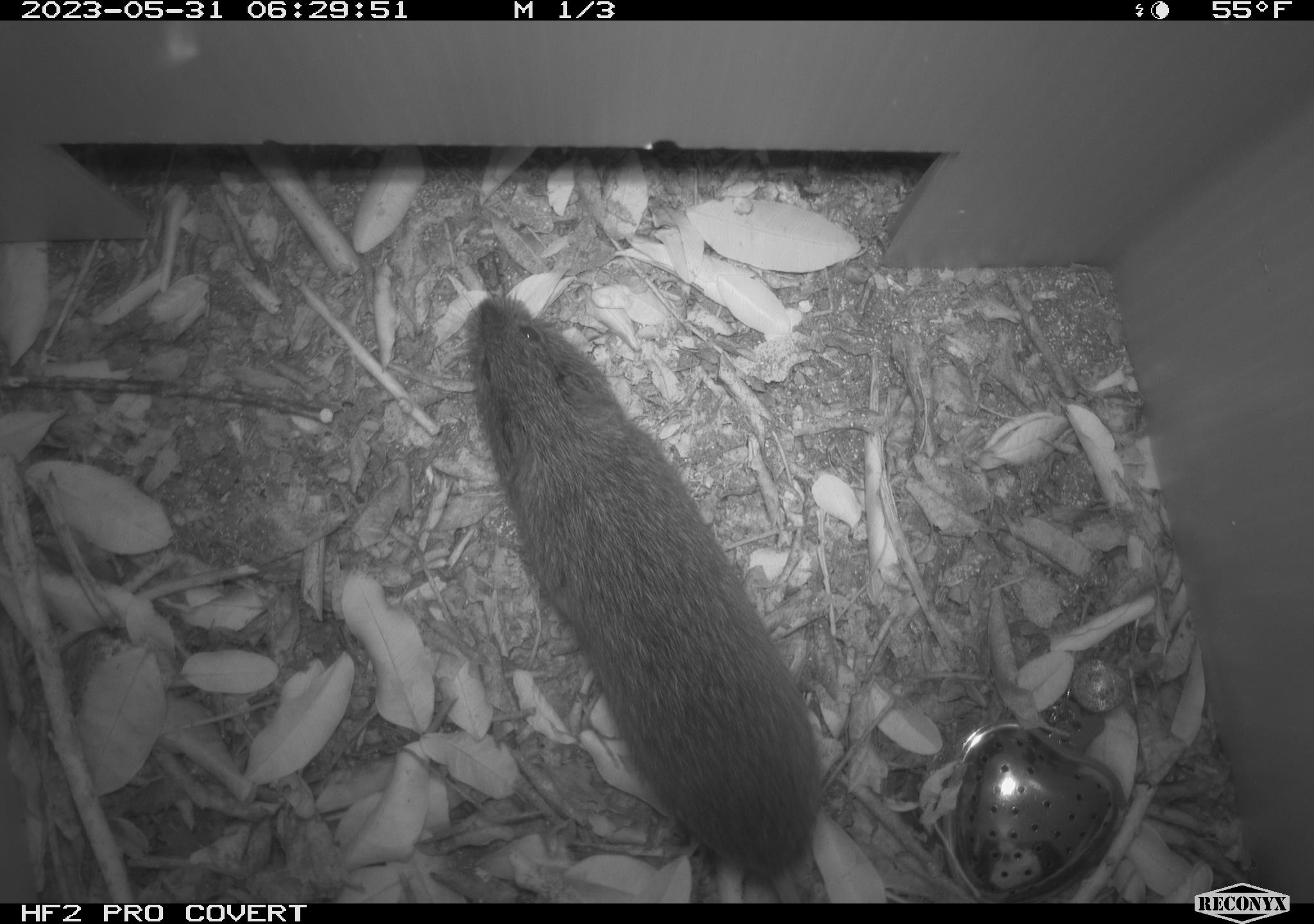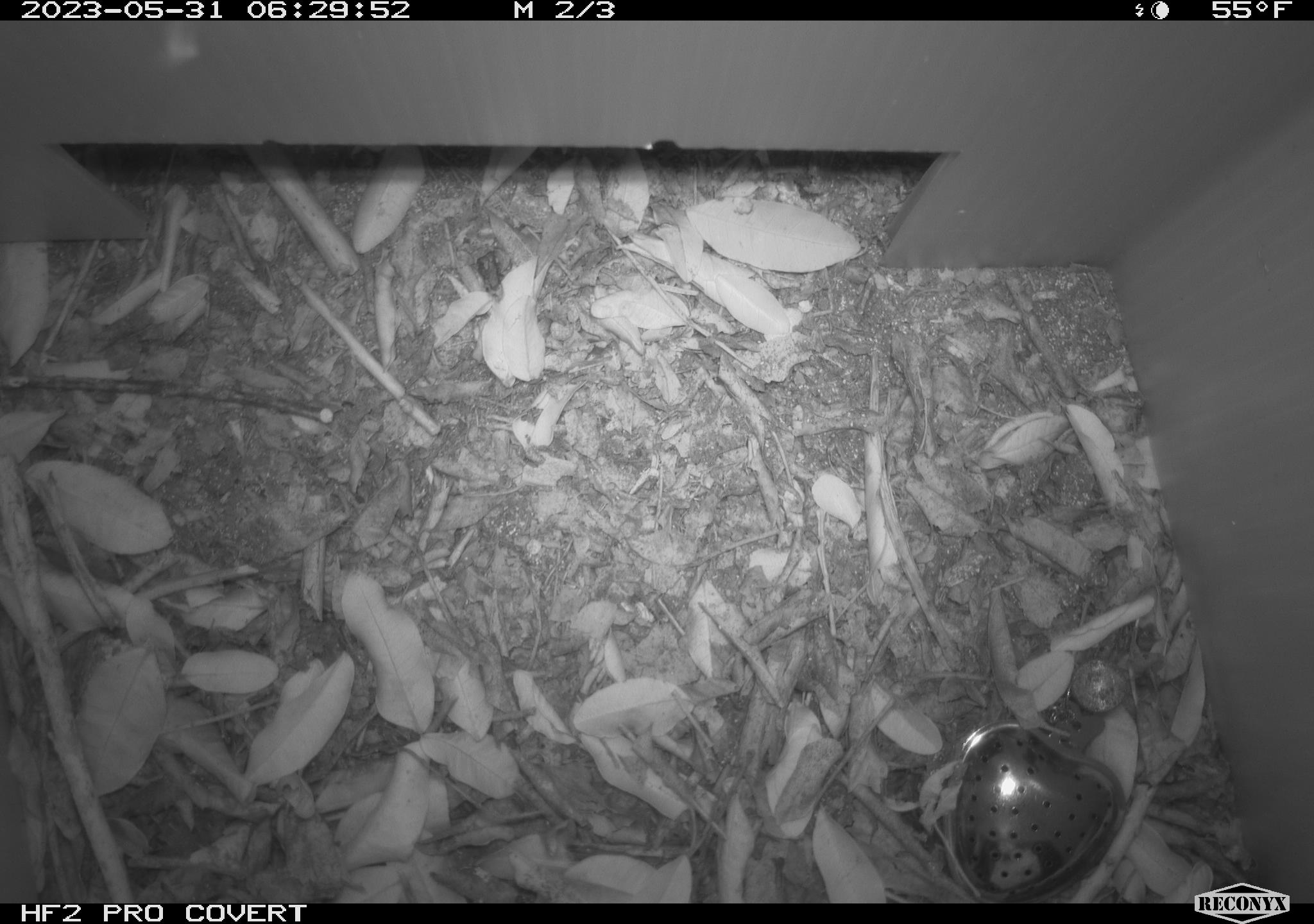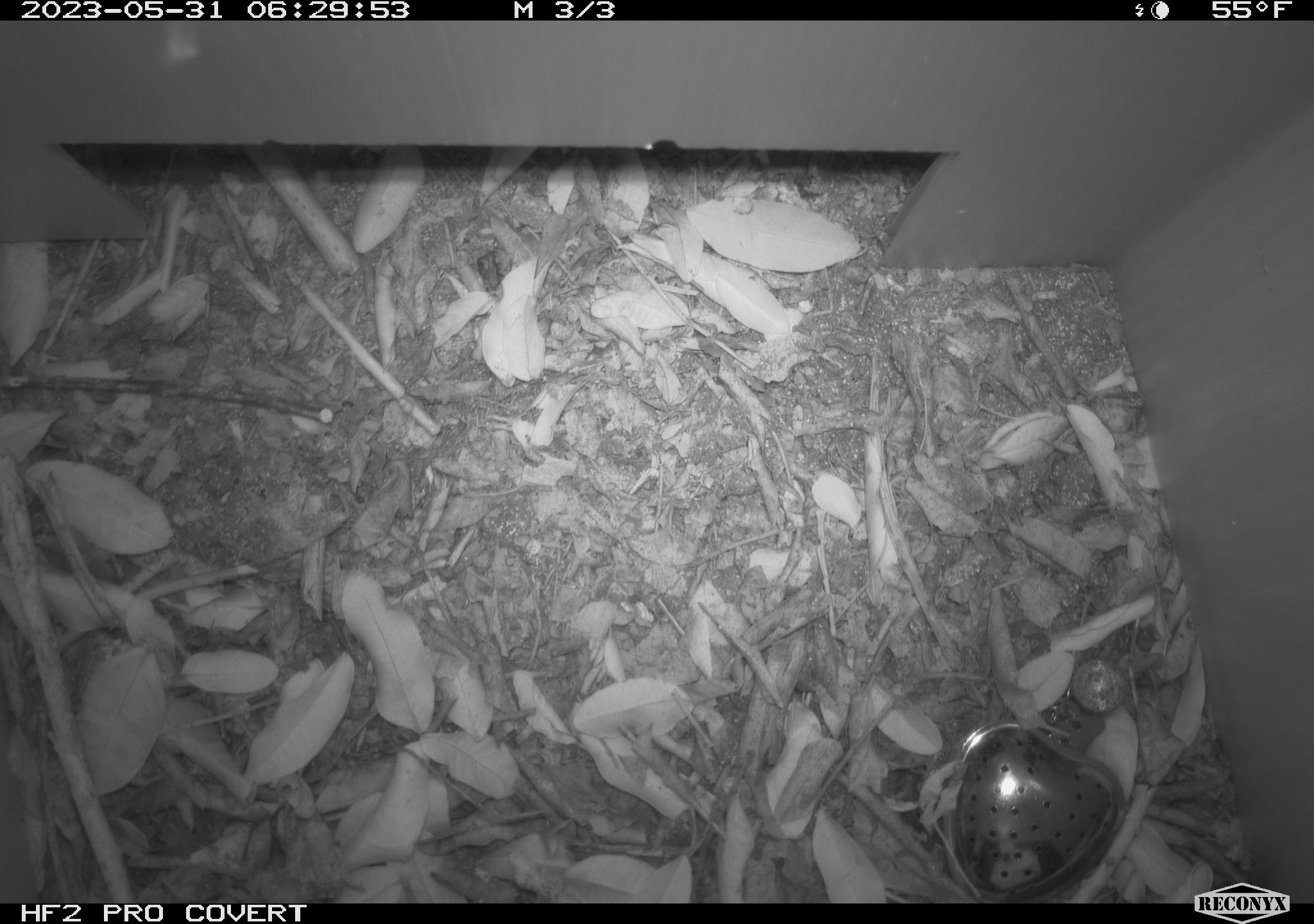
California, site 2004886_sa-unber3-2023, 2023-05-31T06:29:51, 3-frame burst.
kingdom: Animalia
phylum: Chordata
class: Mammalia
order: Rodentia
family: Cricetidae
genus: Microtus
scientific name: Microtus californicus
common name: california vole